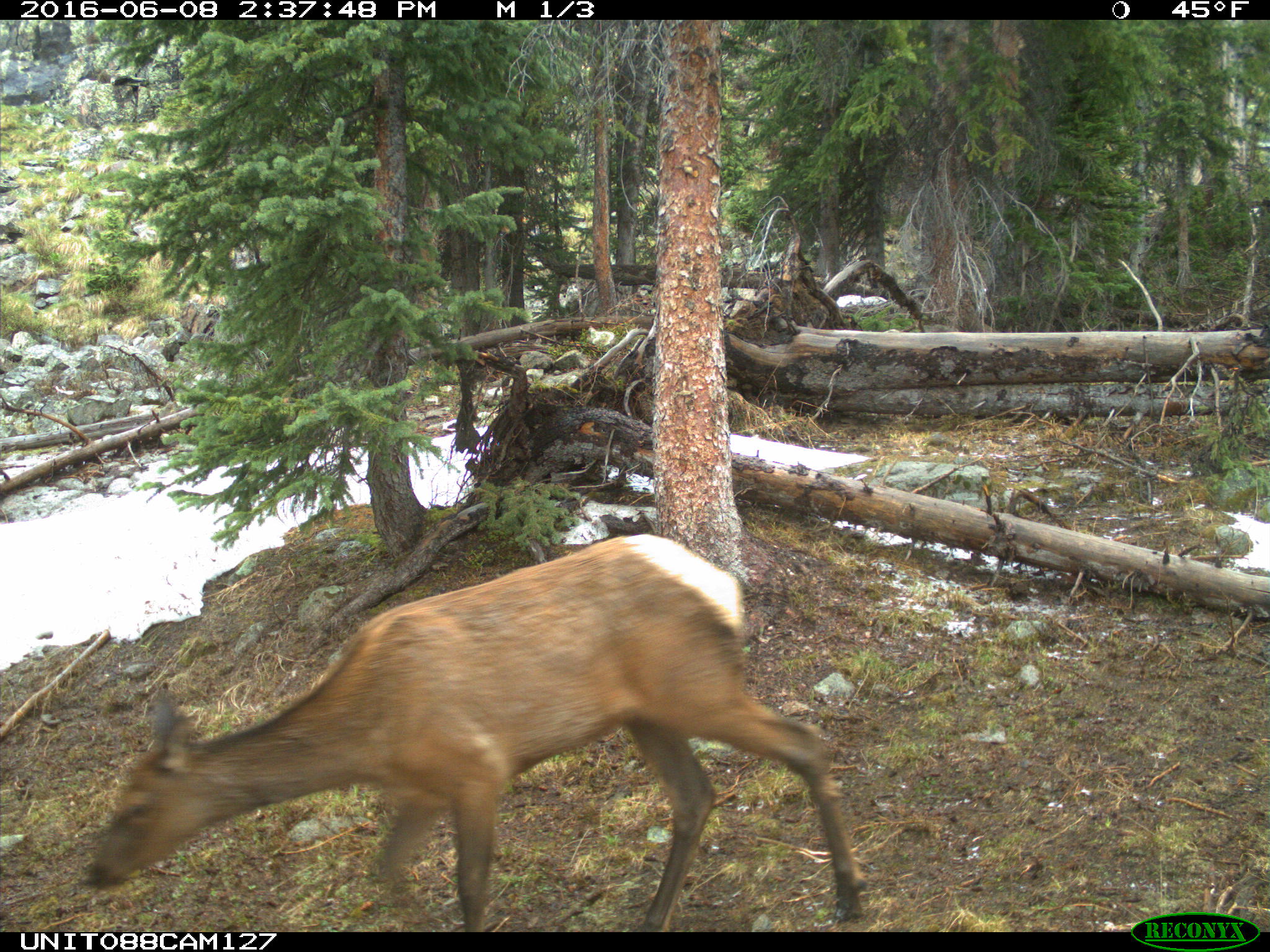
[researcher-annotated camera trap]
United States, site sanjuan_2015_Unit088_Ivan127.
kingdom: Animalia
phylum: Chordata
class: Mammalia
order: Artiodactyla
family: Cervidae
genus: Cervus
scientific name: Cervus elaphus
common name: red deer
Cervus elaphus (red deer).